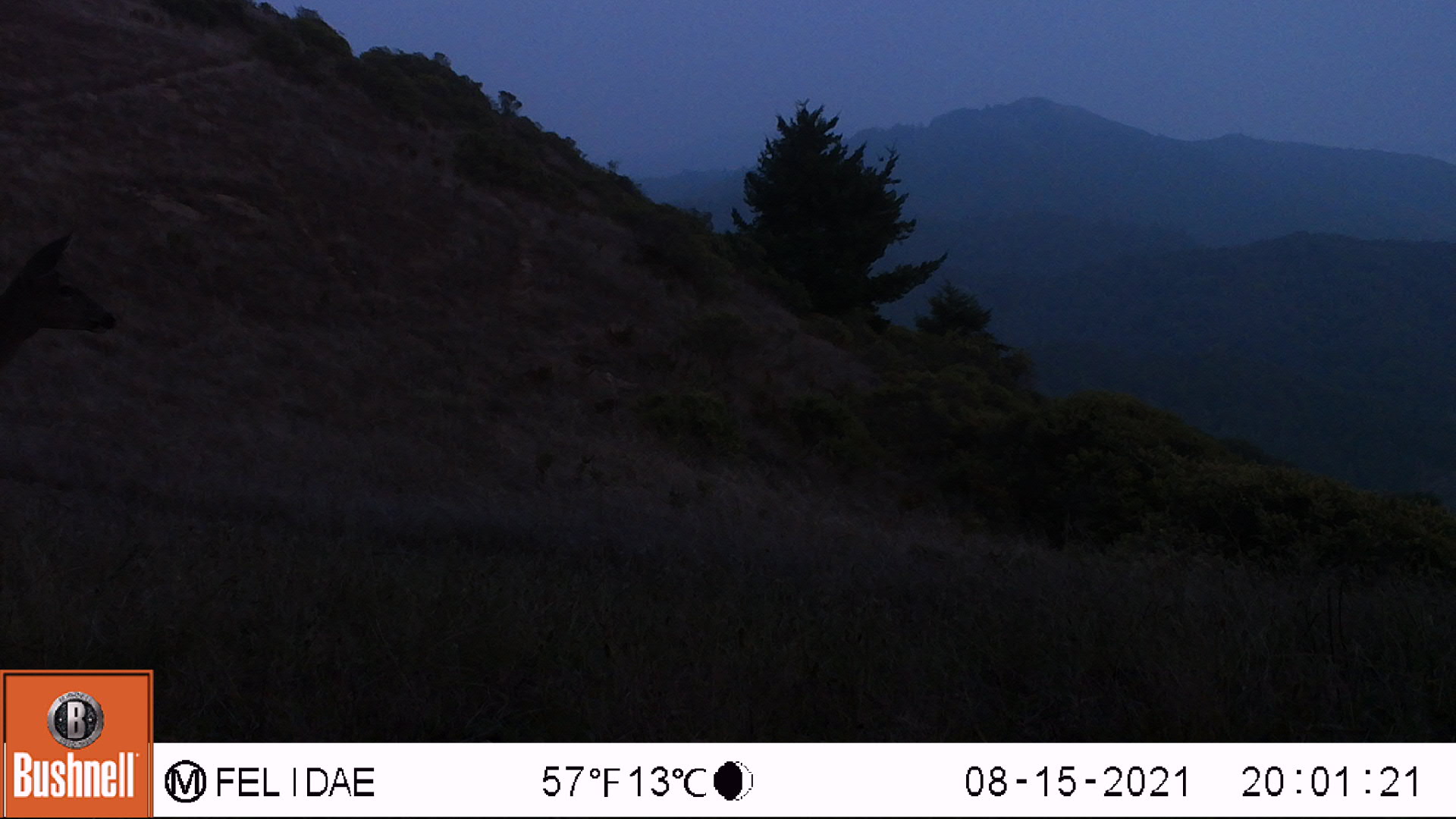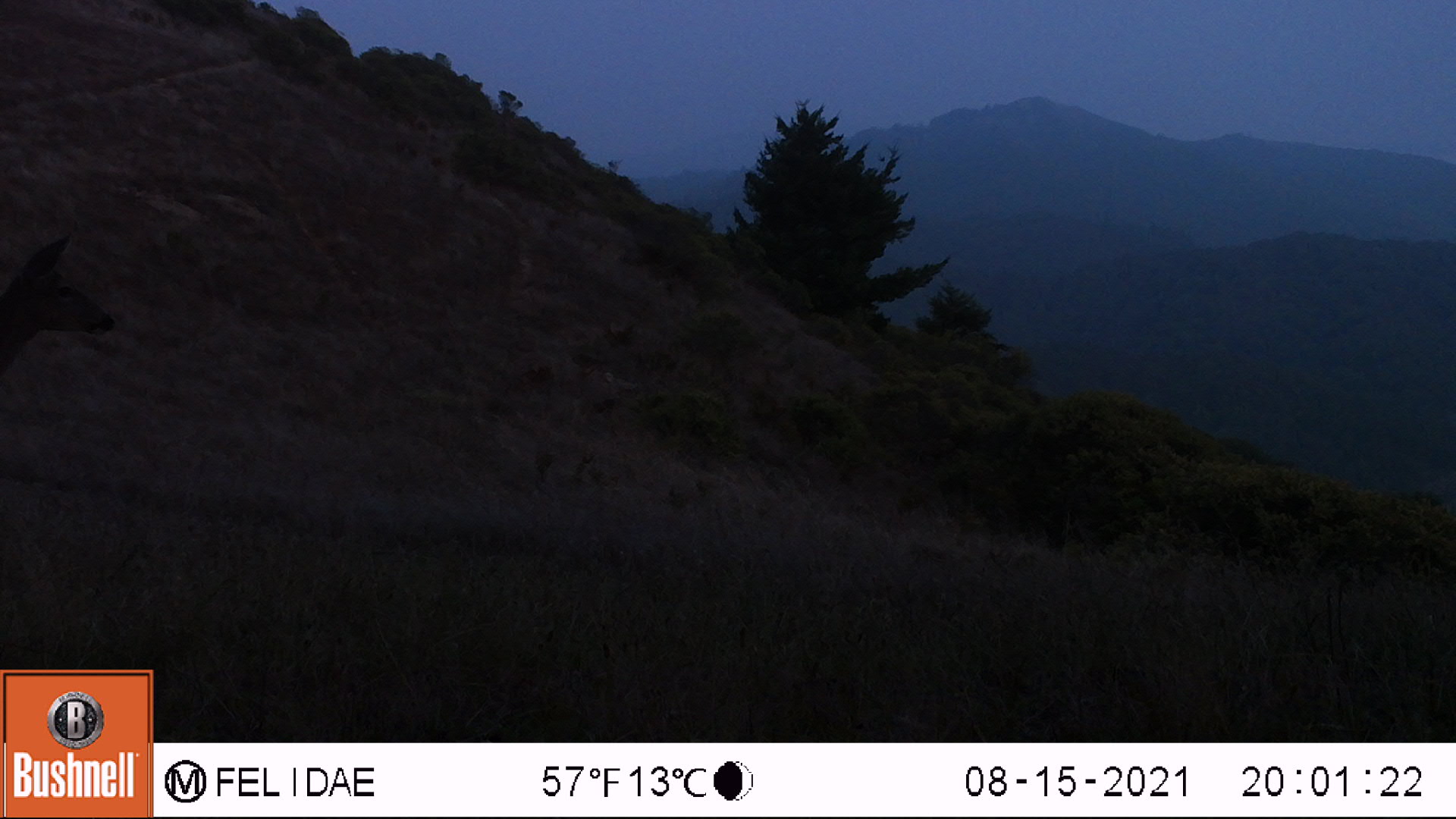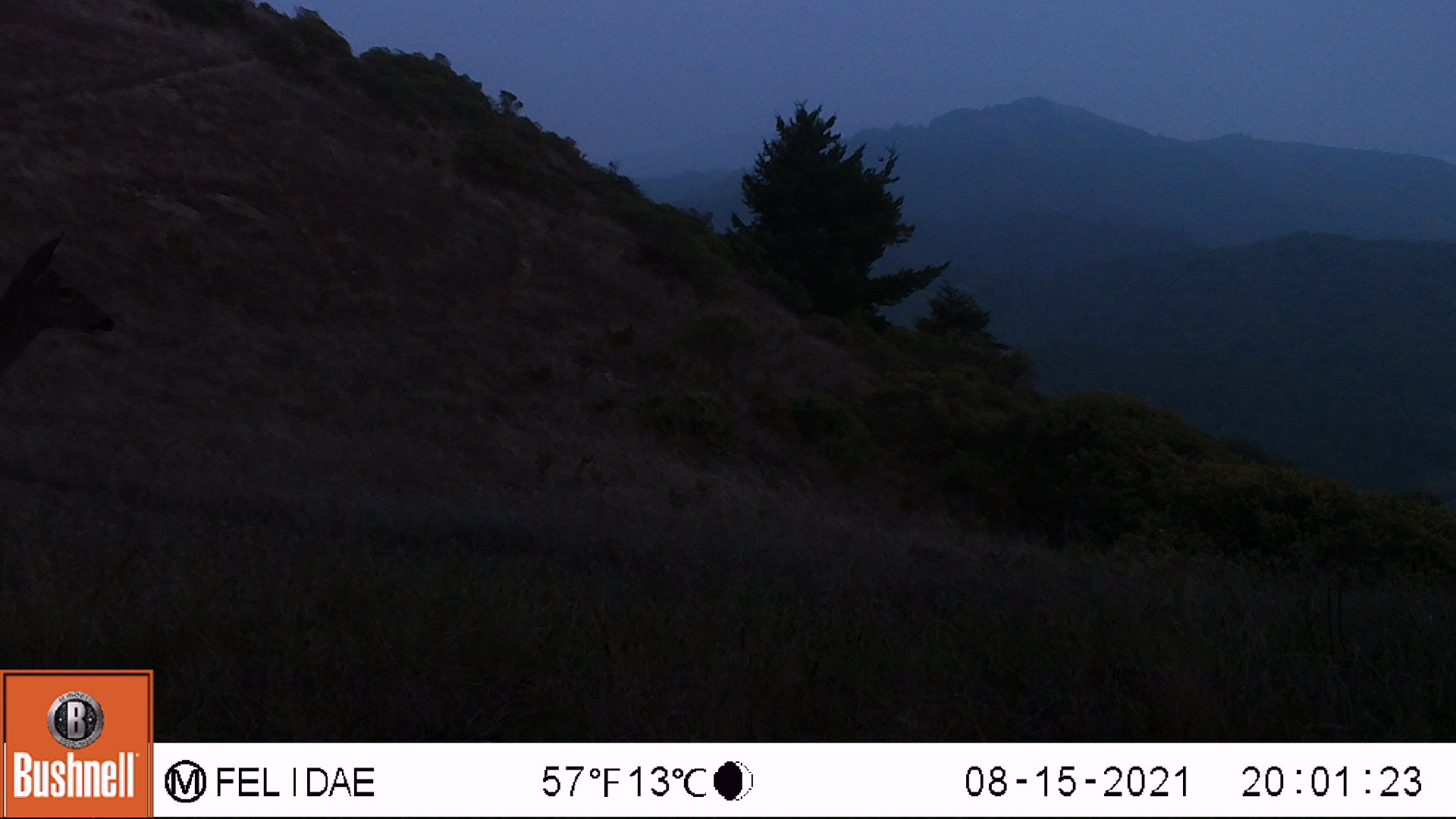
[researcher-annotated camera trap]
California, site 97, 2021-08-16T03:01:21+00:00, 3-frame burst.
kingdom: Animalia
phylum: Chordata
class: Mammalia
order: Artiodactyla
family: Cervidae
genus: Odocoileus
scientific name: Odocoileus hemionus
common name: mule deer